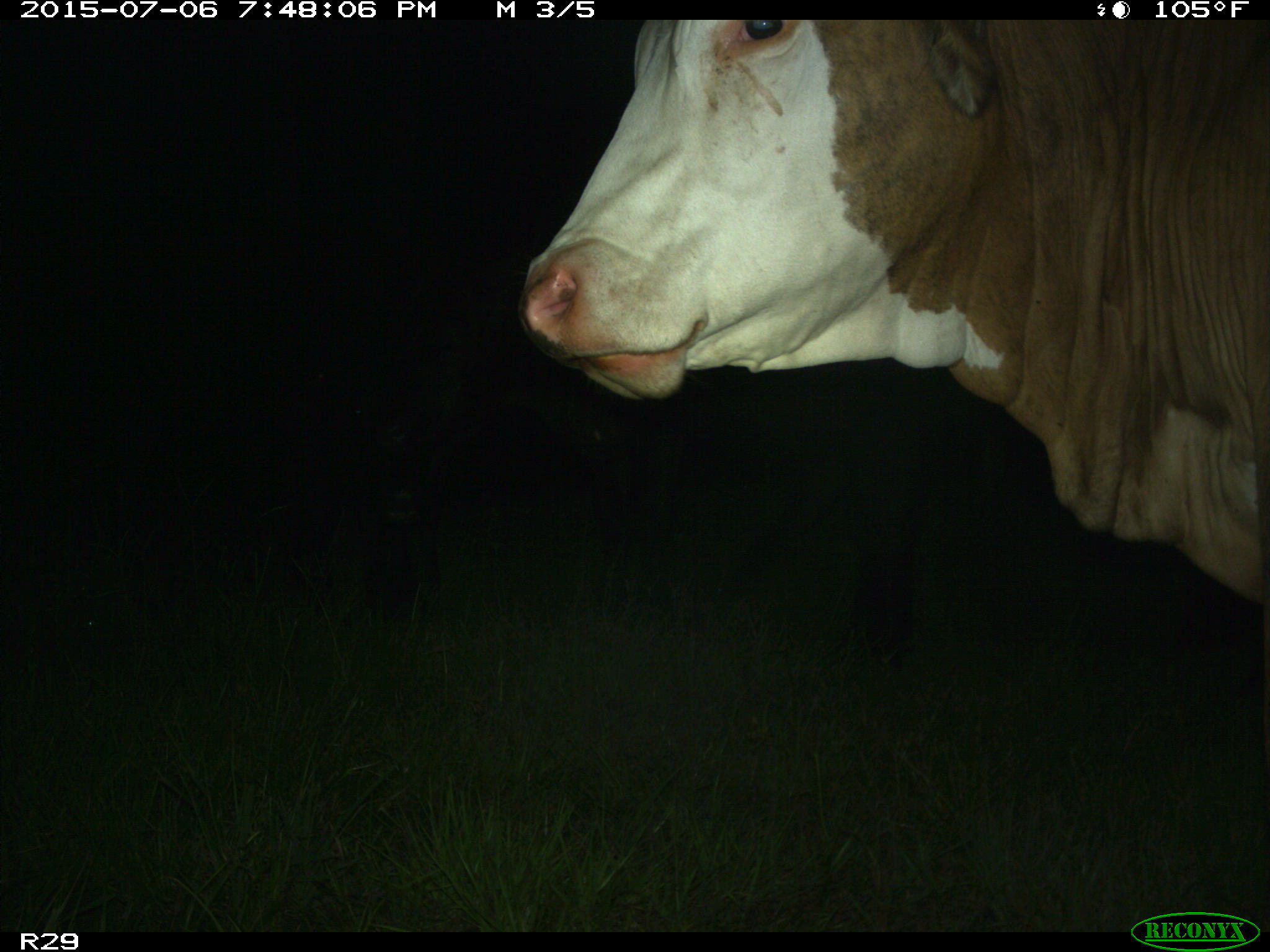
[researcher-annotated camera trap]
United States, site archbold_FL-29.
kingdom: Animalia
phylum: Chordata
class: Mammalia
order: Artiodactyla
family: Bovidae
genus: Bos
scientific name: Bos taurus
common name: domestic cow